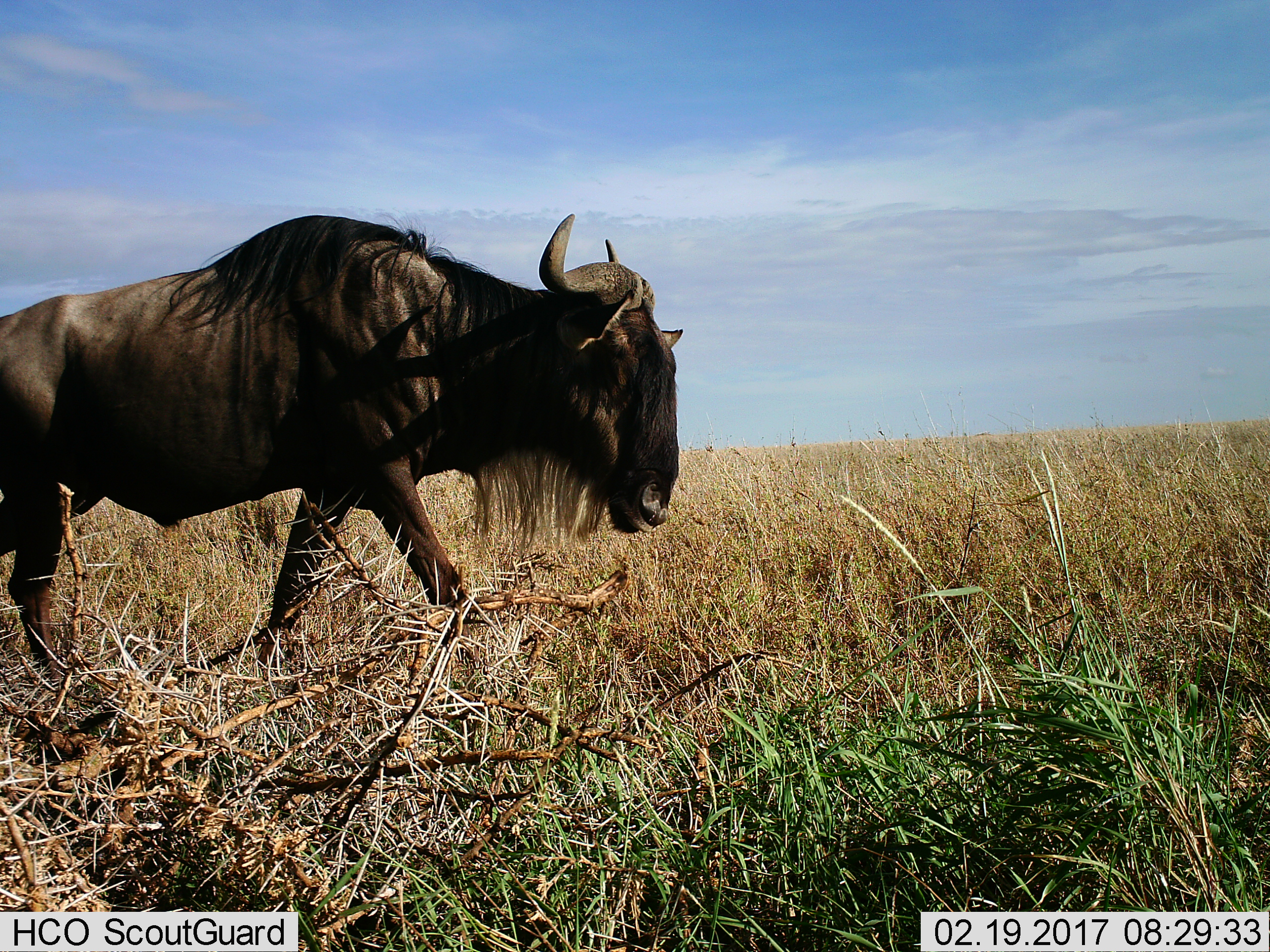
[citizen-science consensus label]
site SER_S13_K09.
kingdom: Animalia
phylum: Chordata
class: Mammalia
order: Artiodactyla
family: Bovidae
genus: Connochaetes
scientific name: Connochaetes taurinus taurinus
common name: blue wildebeest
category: wildebeestblue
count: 1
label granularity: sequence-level